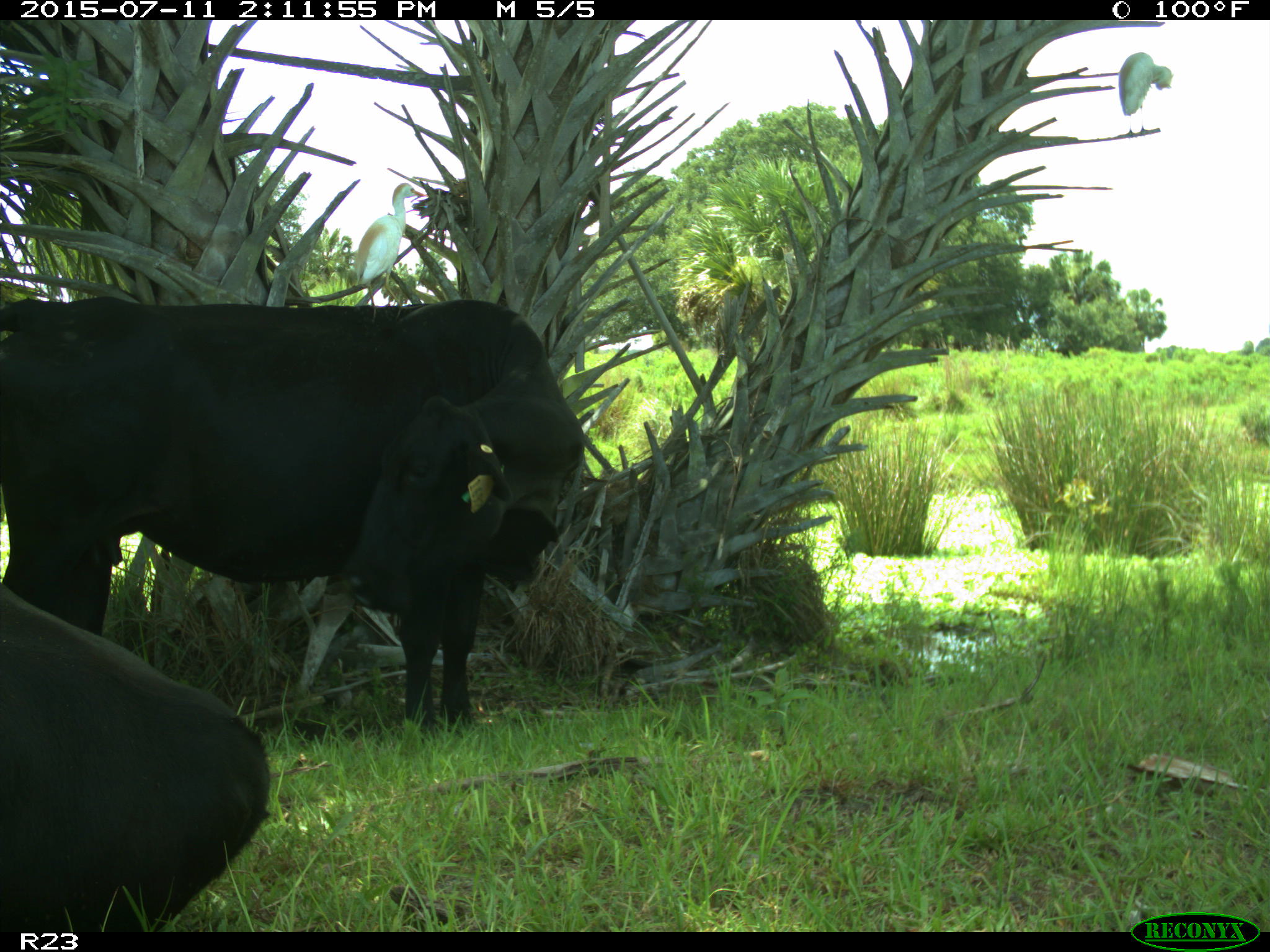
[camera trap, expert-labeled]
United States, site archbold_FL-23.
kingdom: Animalia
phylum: Chordata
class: Mammalia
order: Artiodactyla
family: Bovidae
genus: Bos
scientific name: Bos taurus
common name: domestic cow